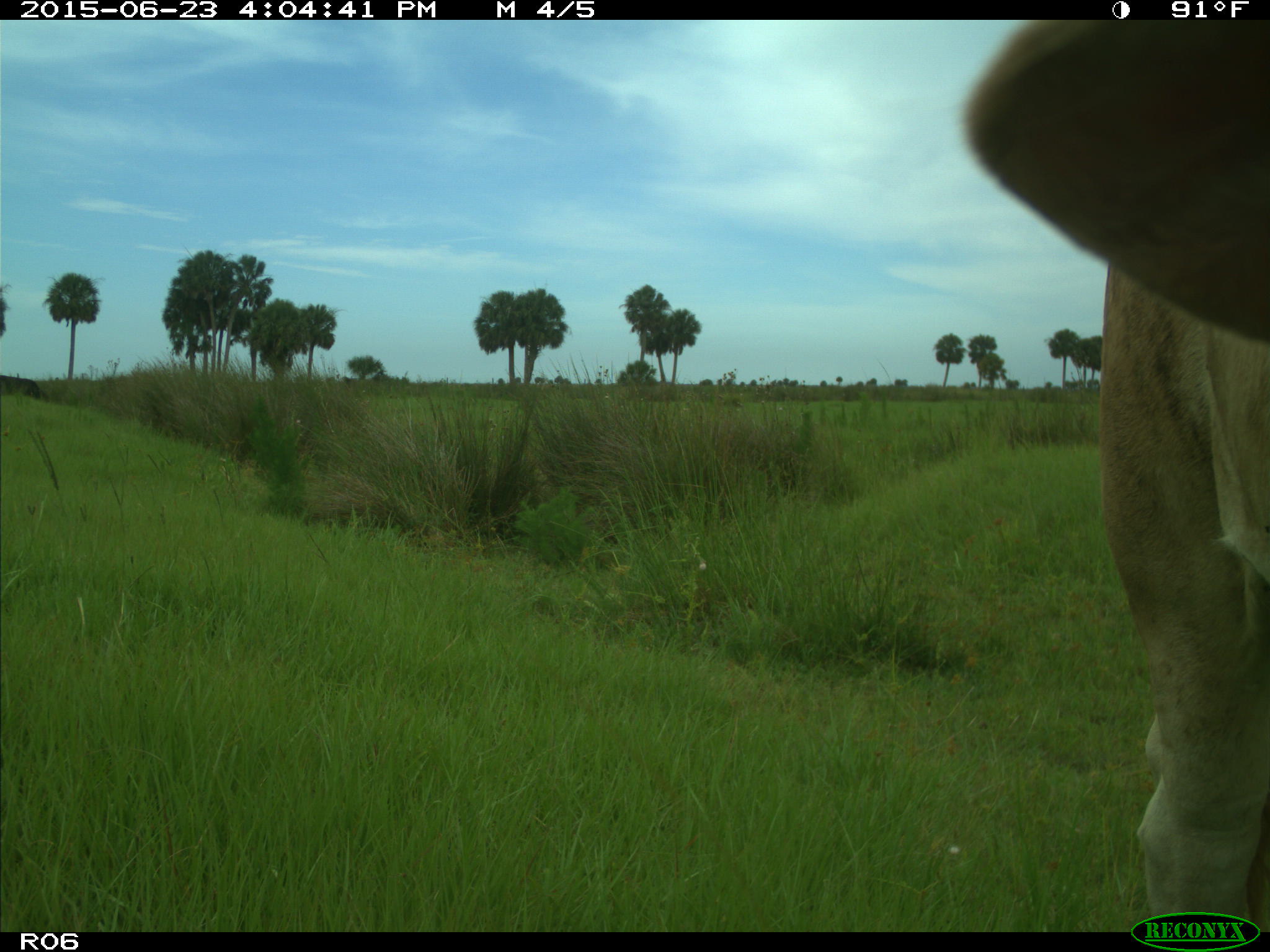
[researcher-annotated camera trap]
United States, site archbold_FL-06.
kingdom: Animalia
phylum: Chordata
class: Mammalia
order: Artiodactyla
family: Bovidae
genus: Bos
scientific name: Bos taurus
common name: domestic cow